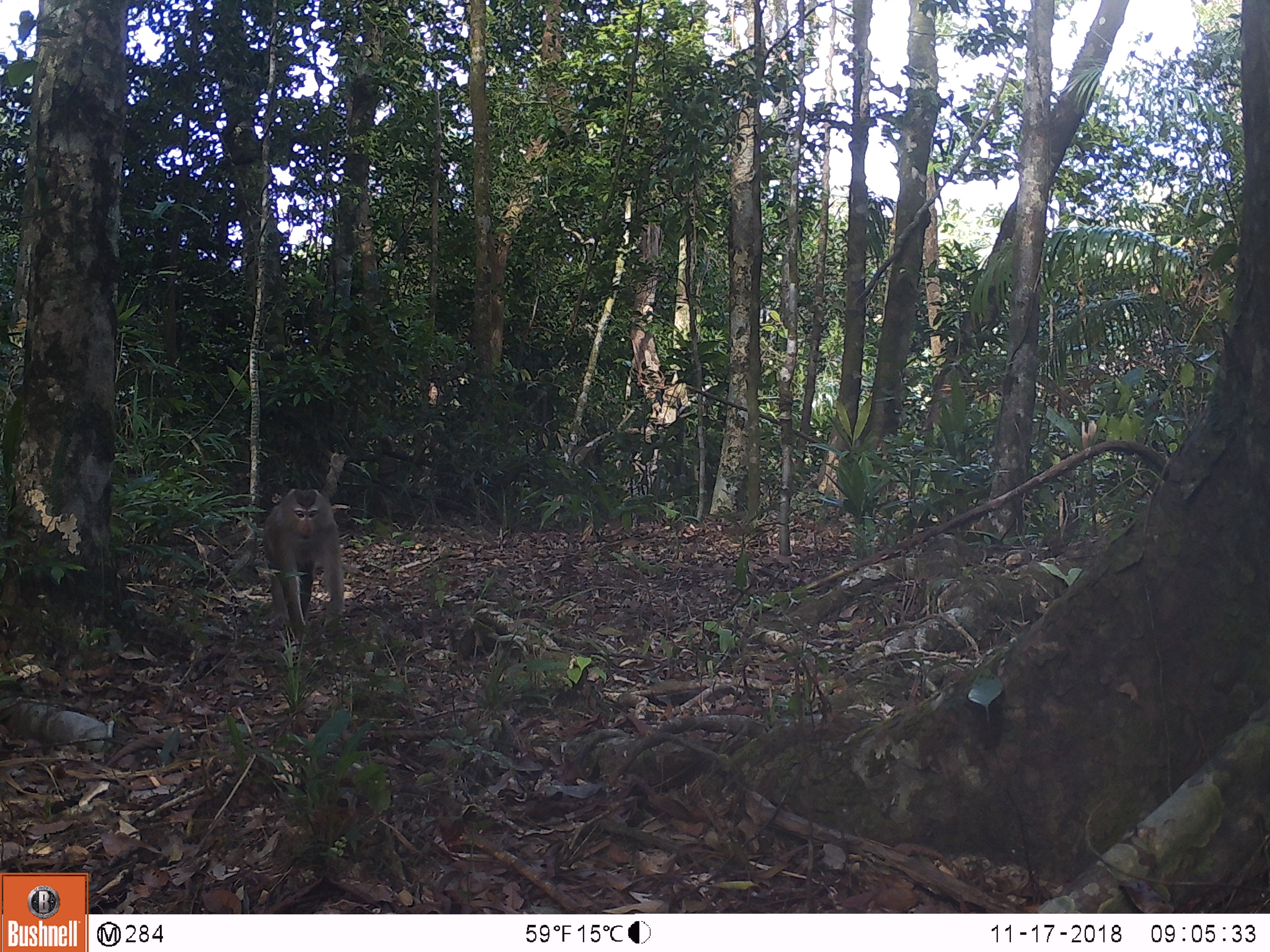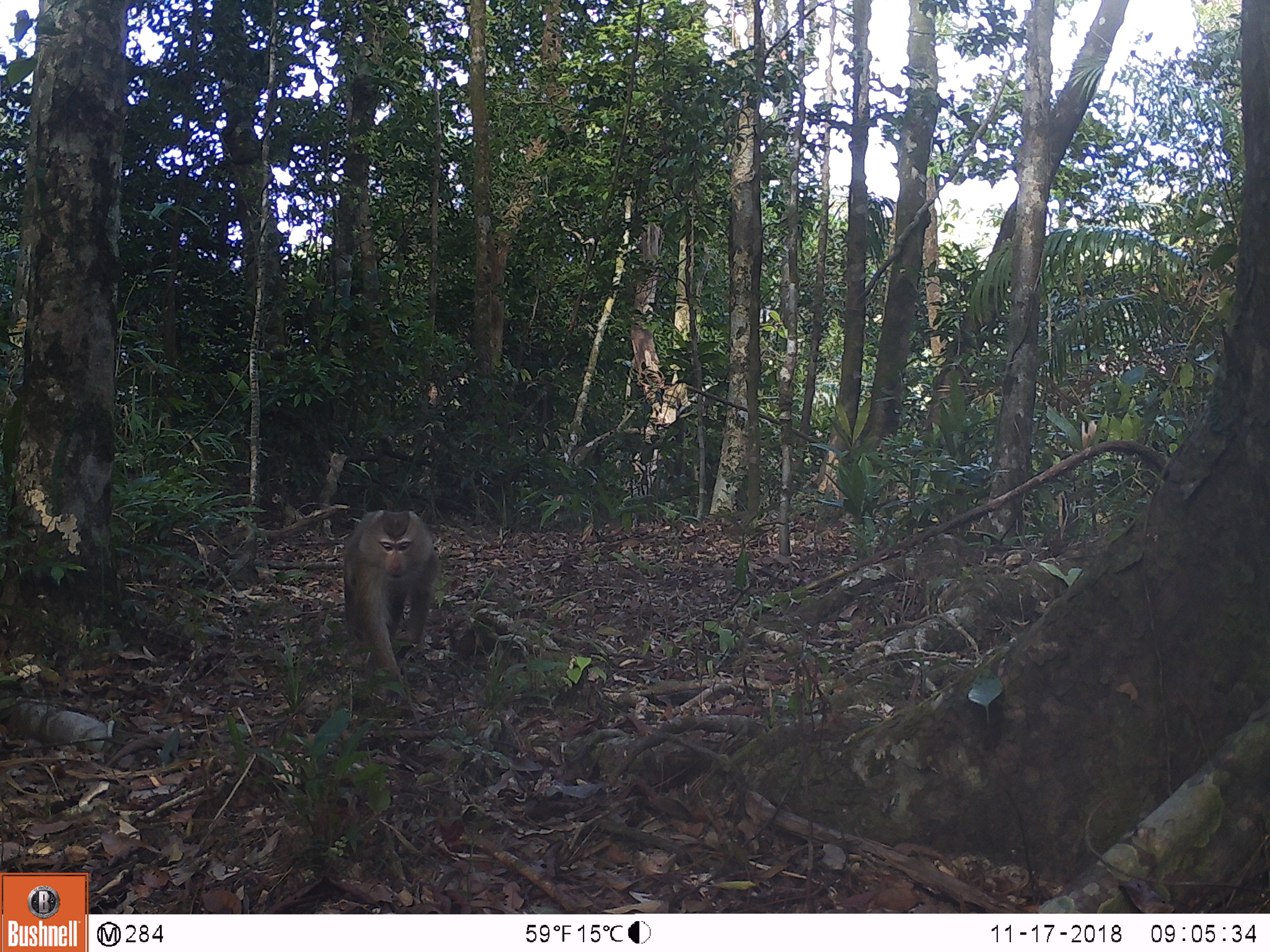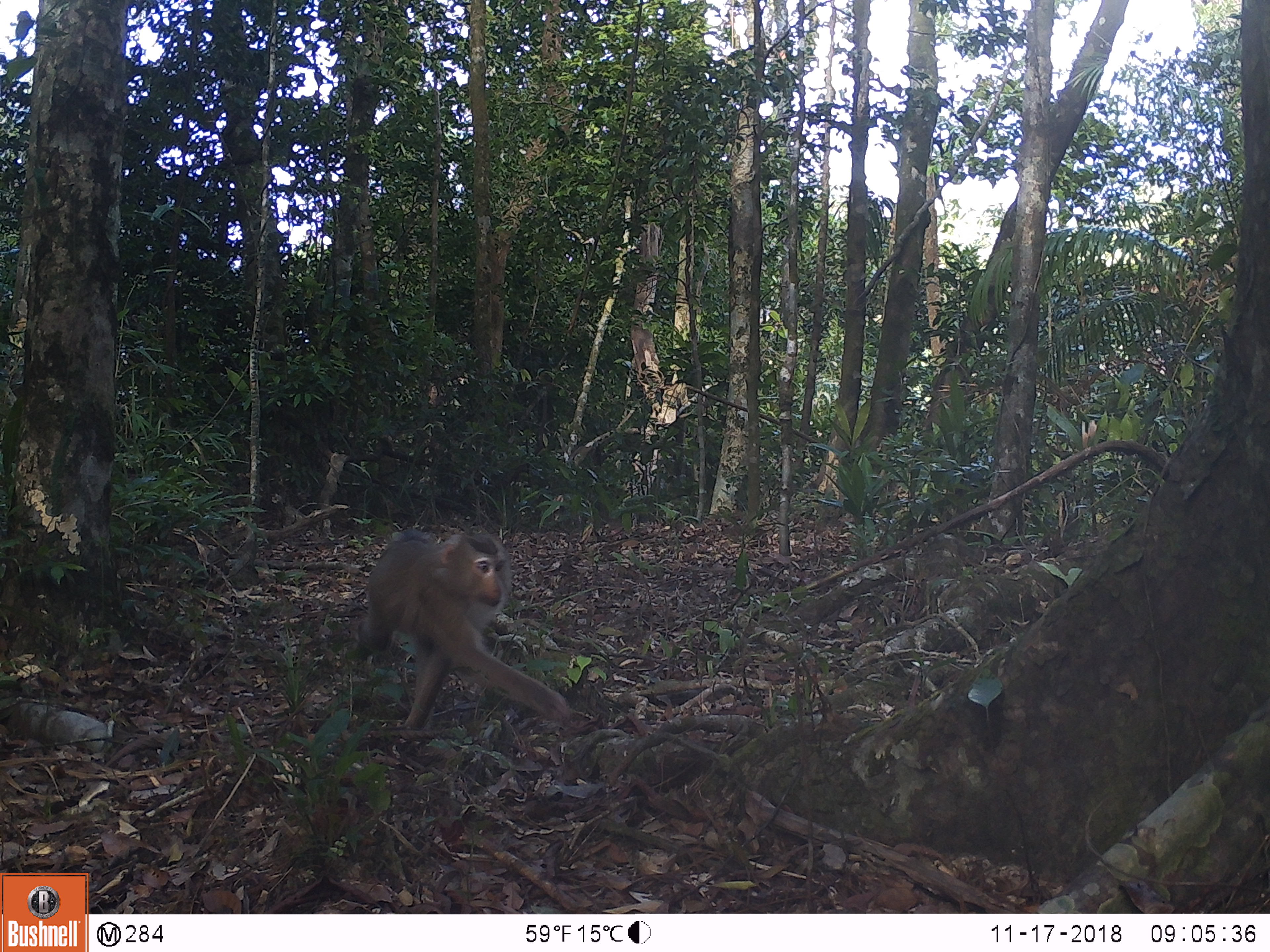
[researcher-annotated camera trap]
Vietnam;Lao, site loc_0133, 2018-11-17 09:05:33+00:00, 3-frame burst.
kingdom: Animalia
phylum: Chordata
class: Mammalia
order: Primates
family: Cercopithecidae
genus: Macaca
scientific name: Macaca nemestrina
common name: pig-tailed macaque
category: pig tailed macaque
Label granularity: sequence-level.